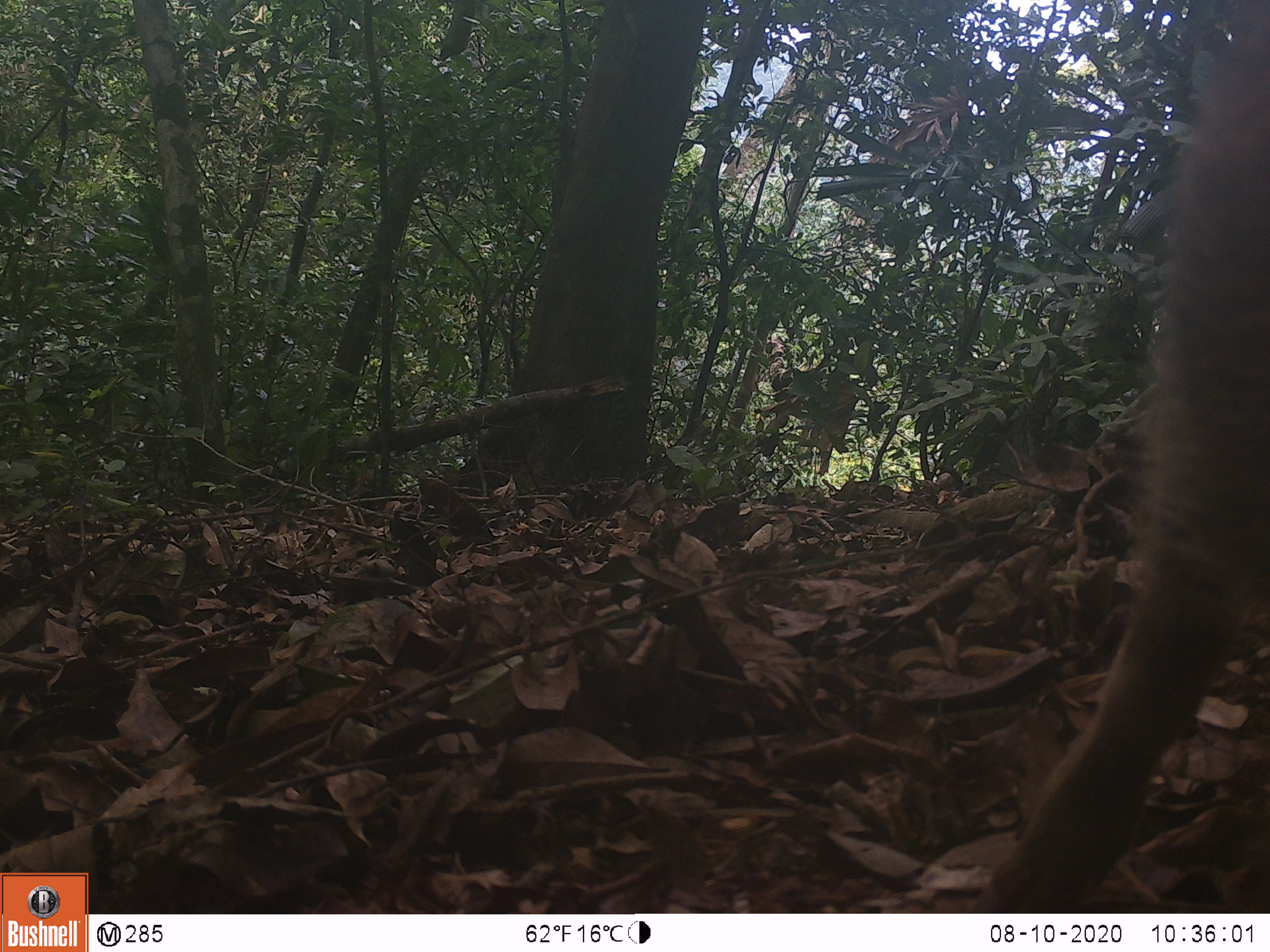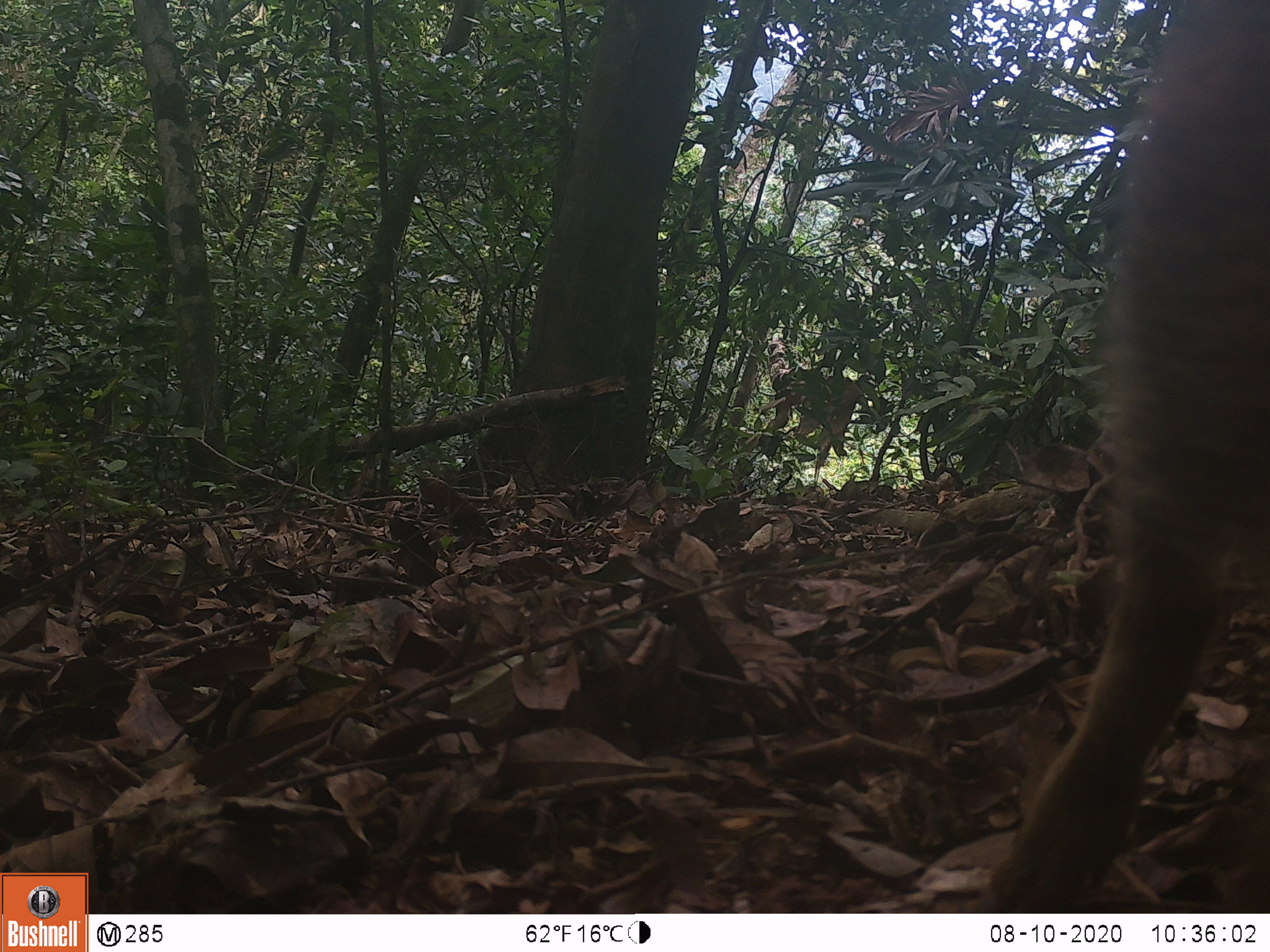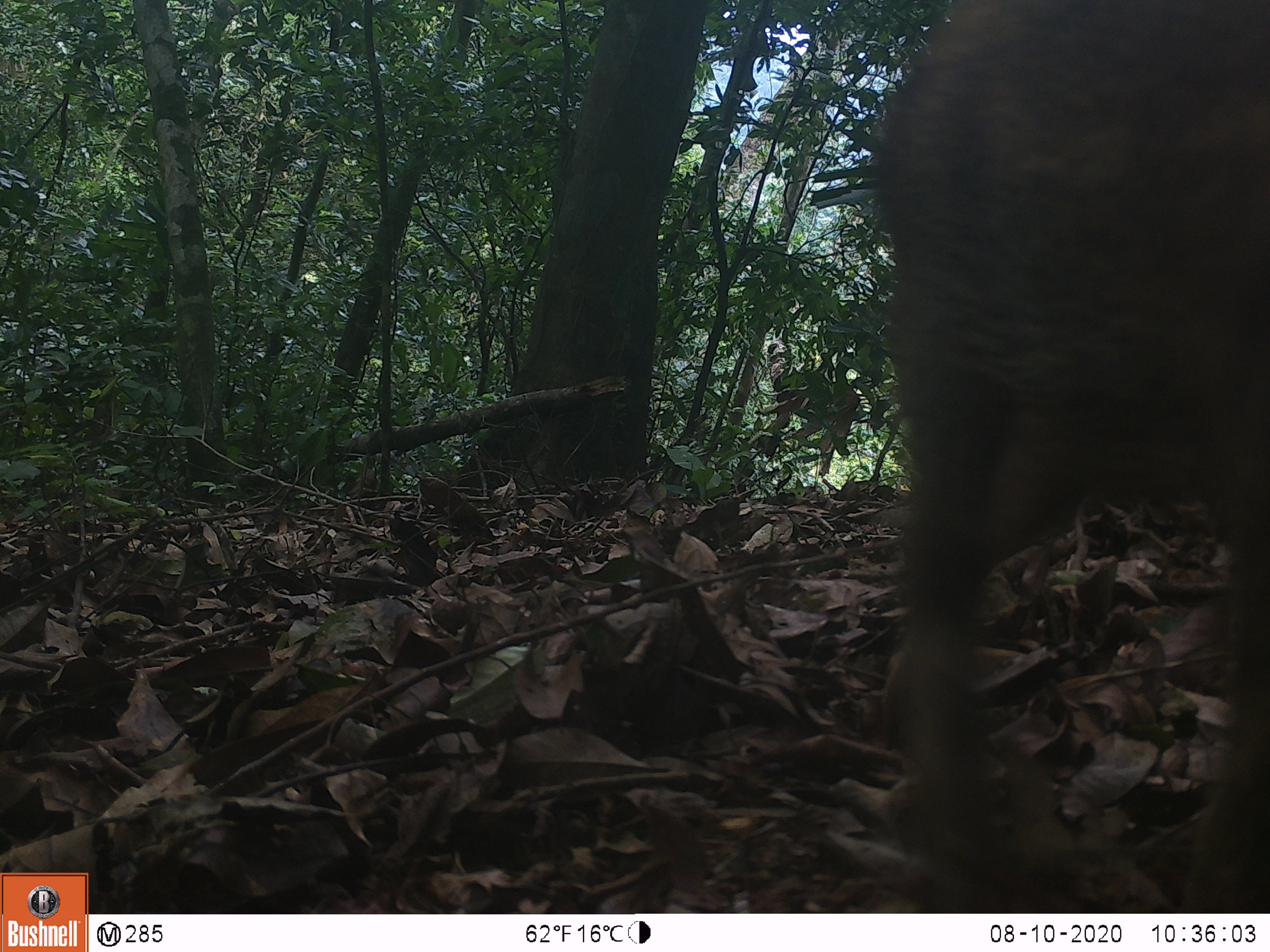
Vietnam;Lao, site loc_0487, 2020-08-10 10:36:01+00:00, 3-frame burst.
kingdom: Animalia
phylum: Chordata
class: Mammalia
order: Artiodactyla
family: Suidae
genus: Sus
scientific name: Sus scrofa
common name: eurasian wild pig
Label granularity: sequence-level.